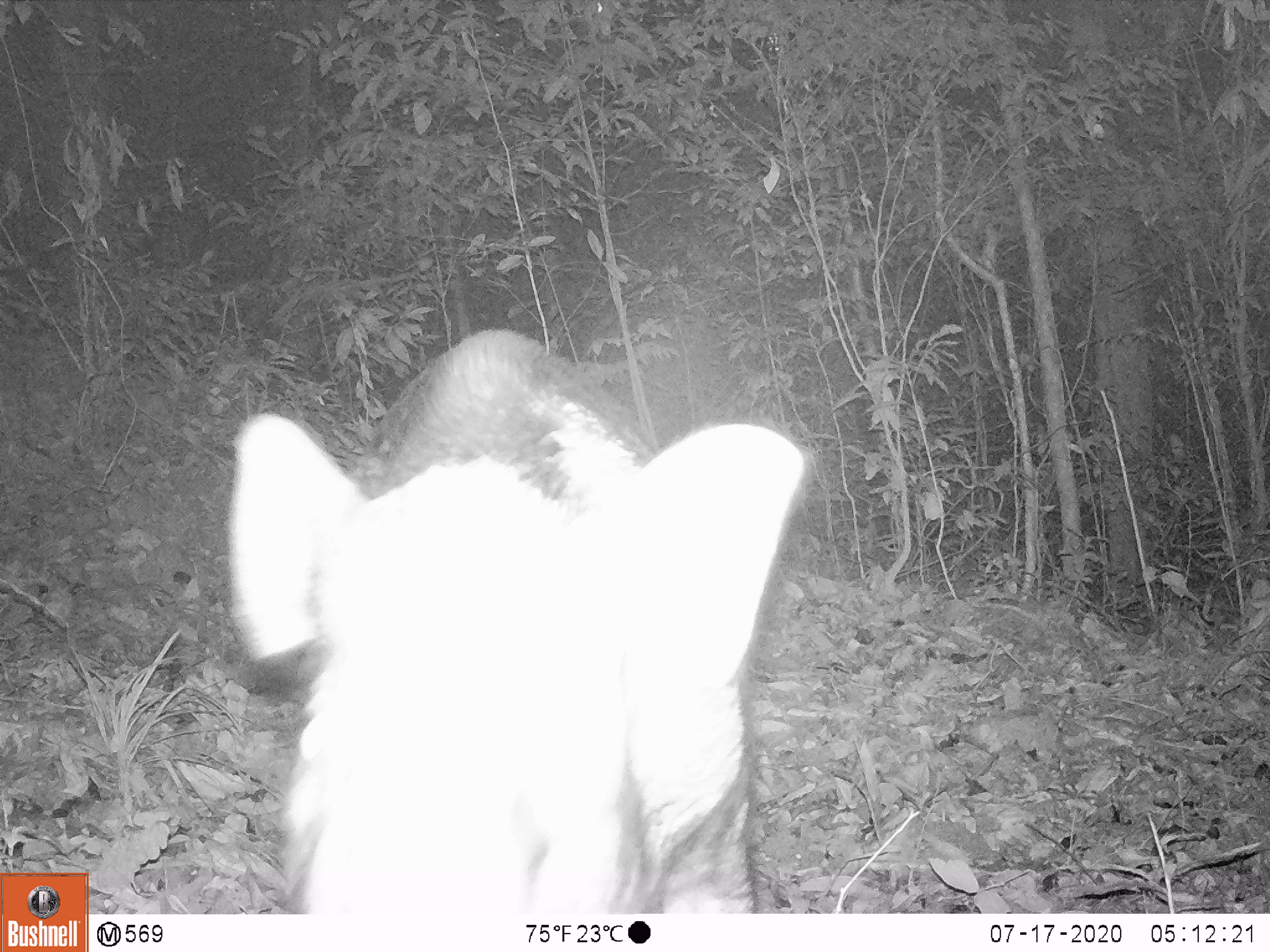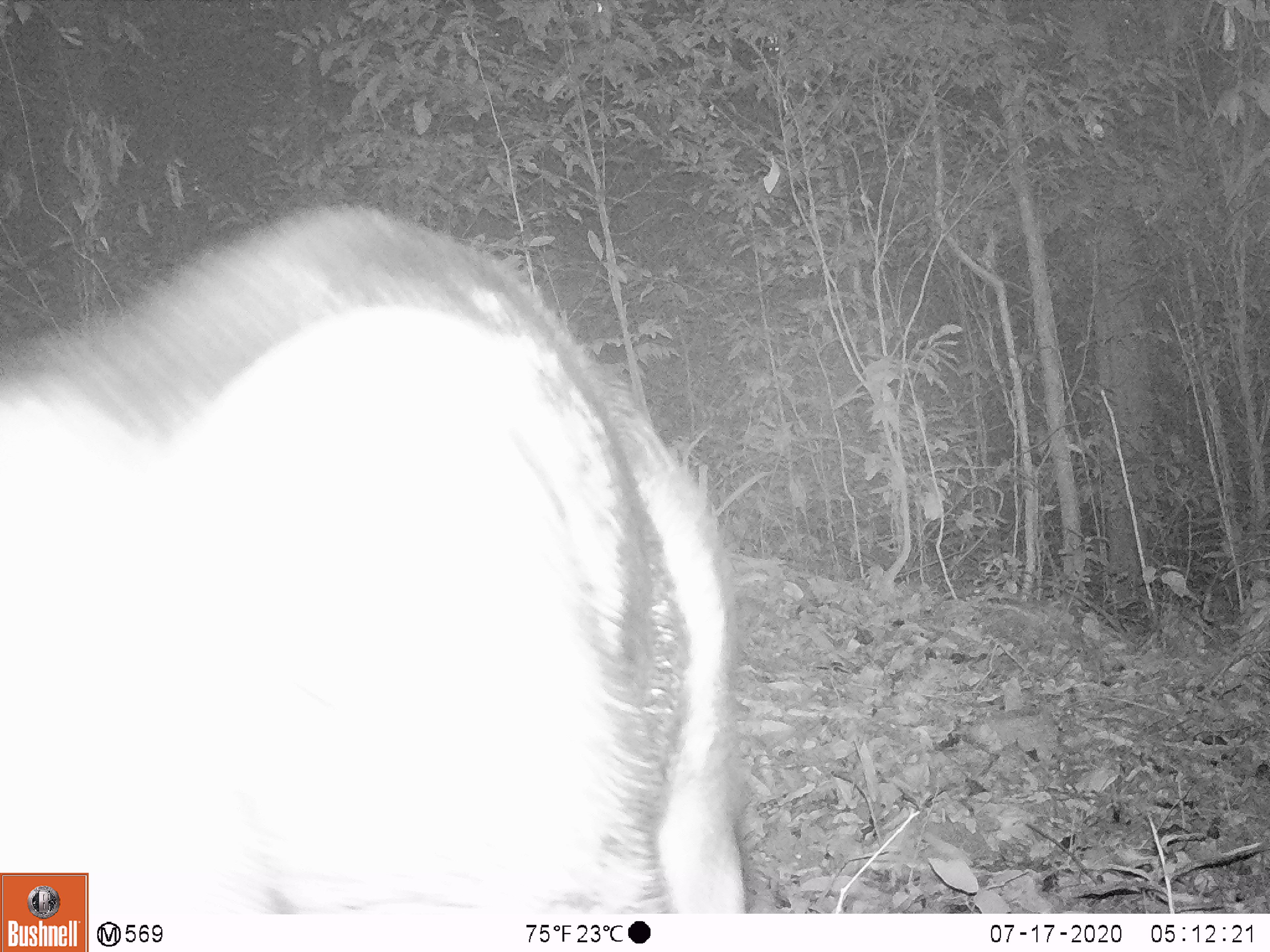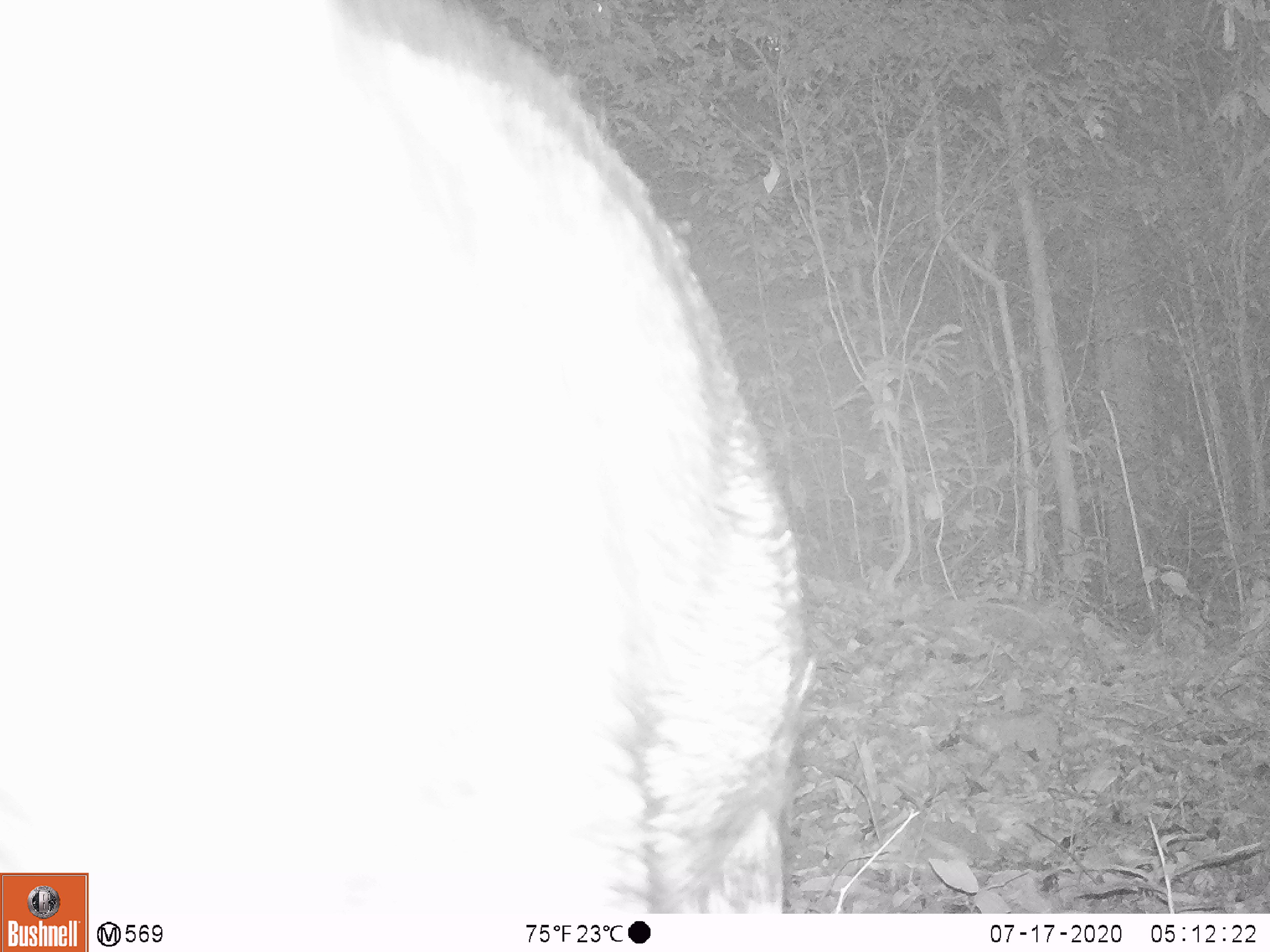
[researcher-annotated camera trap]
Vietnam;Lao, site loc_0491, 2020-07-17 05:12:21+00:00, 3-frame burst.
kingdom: Animalia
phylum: Chordata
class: Mammalia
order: Artiodactyla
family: Suidae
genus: Sus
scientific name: Sus scrofa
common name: eurasian wild pig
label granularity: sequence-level